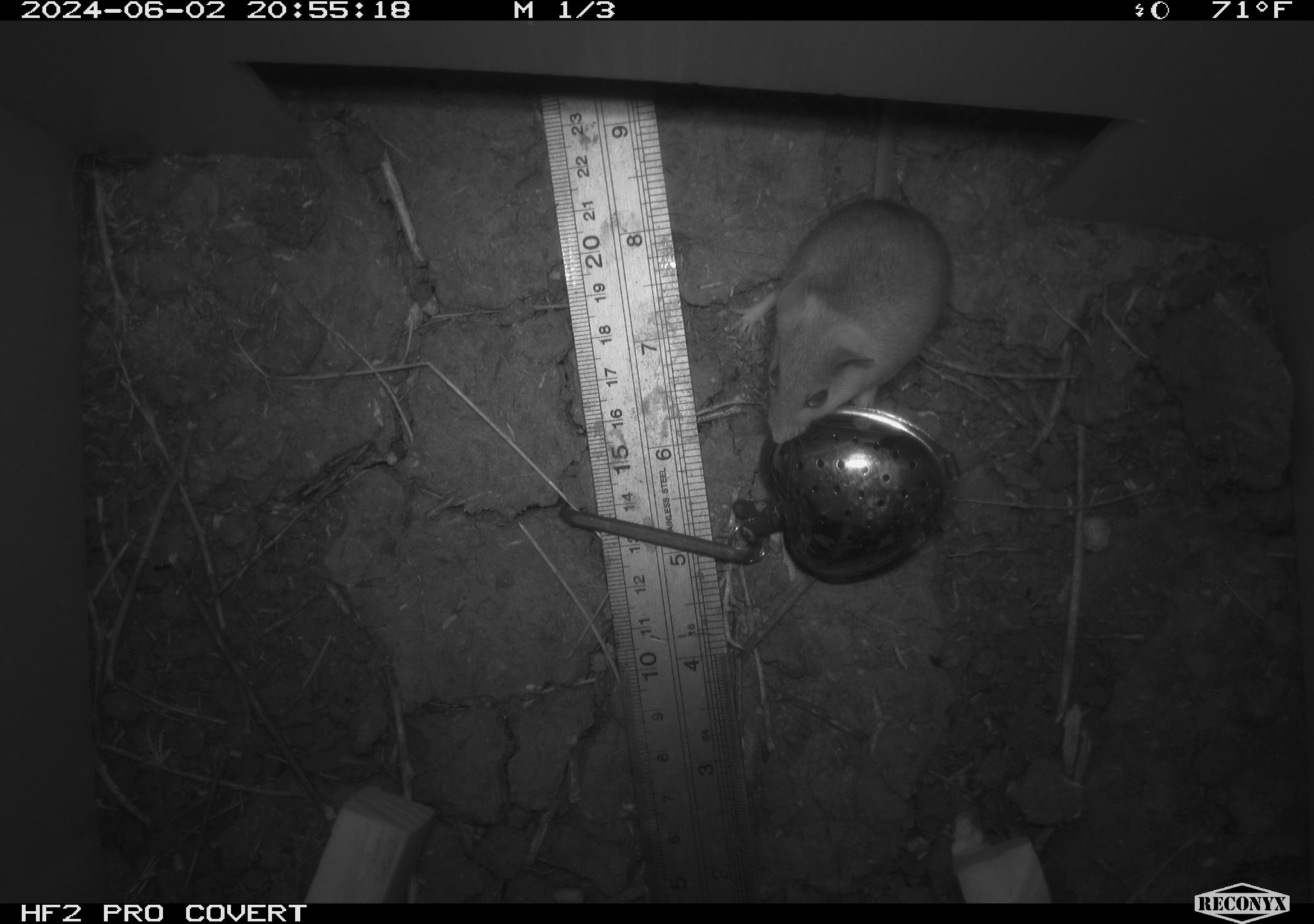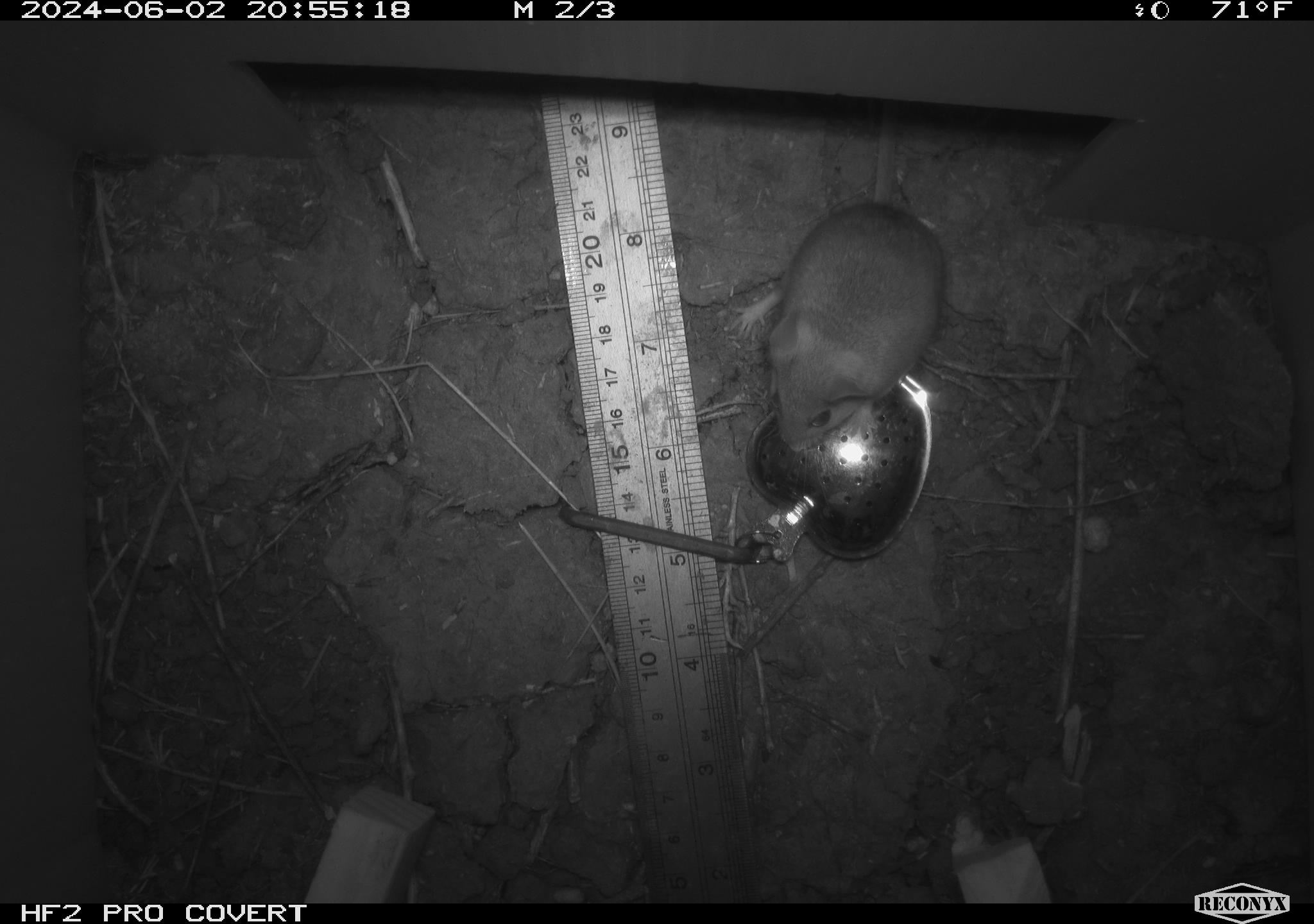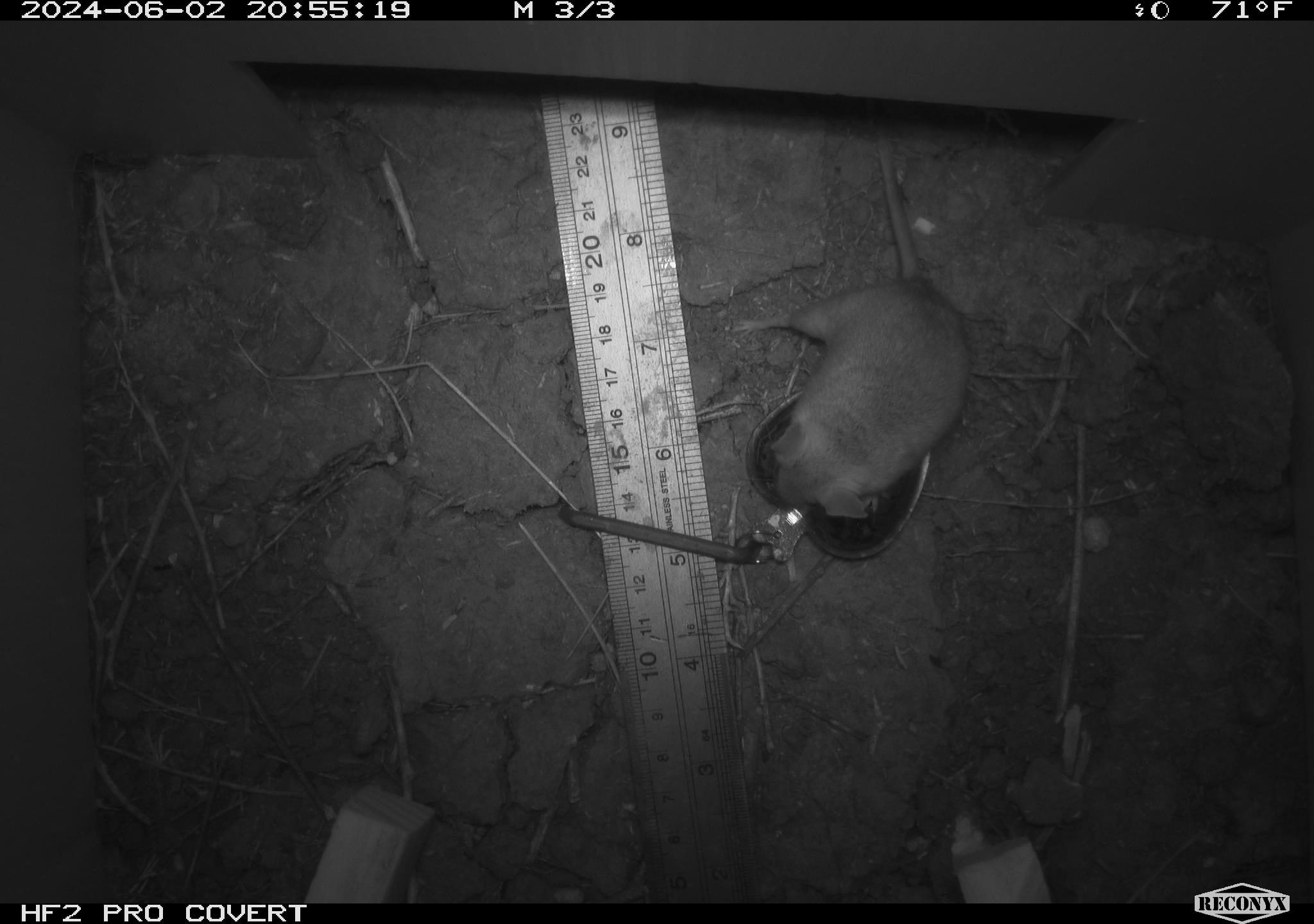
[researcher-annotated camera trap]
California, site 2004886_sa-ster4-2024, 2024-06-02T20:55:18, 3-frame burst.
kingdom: Animalia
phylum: Chordata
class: Mammalia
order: Rodentia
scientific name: Rodentia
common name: mouse species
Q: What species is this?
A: Mouse species (Rodentia).